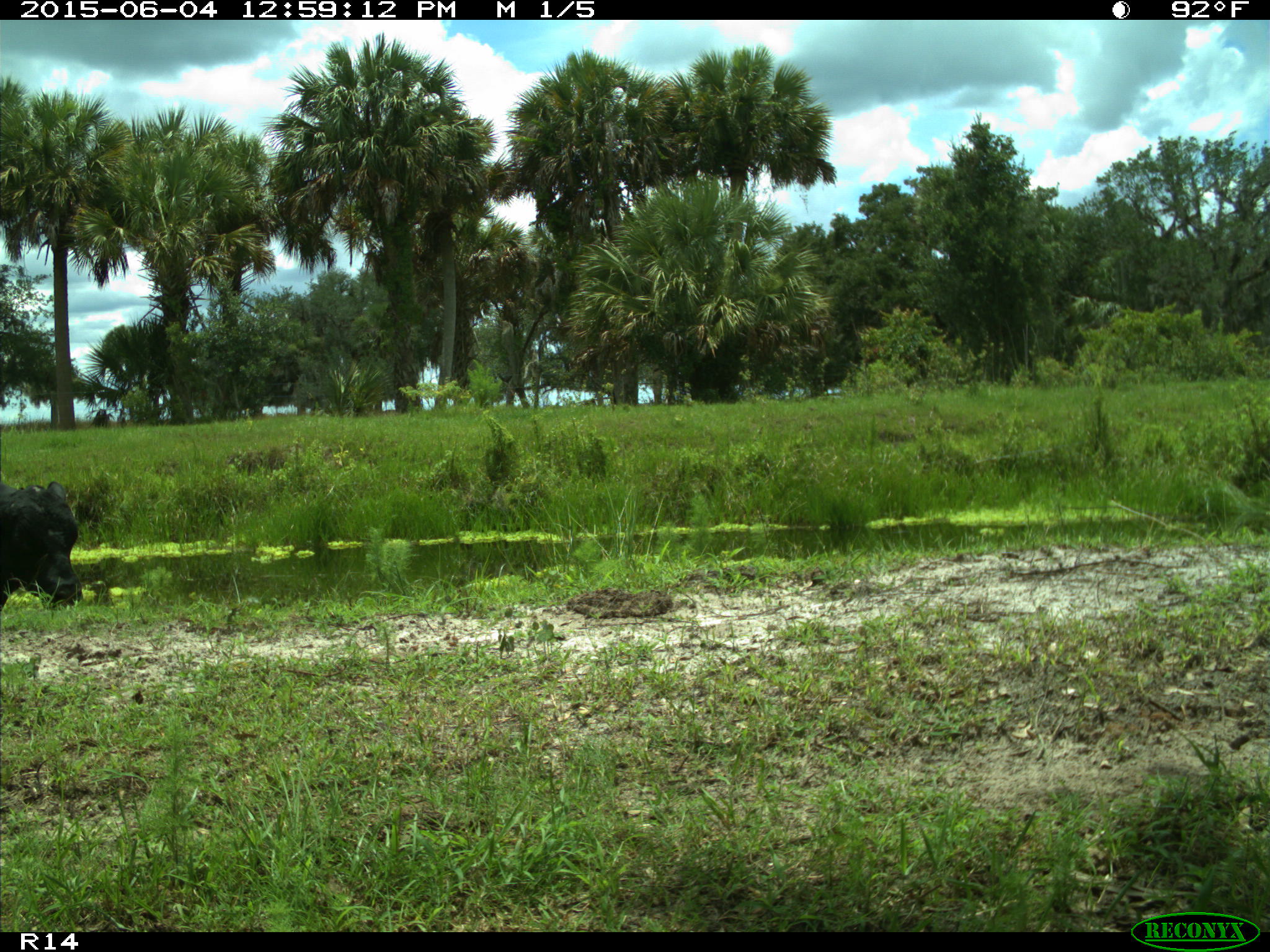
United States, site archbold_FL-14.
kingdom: Animalia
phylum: Chordata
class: Mammalia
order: Artiodactyla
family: Bovidae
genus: Bos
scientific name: Bos taurus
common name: domestic cow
Bos taurus (domestic cow).